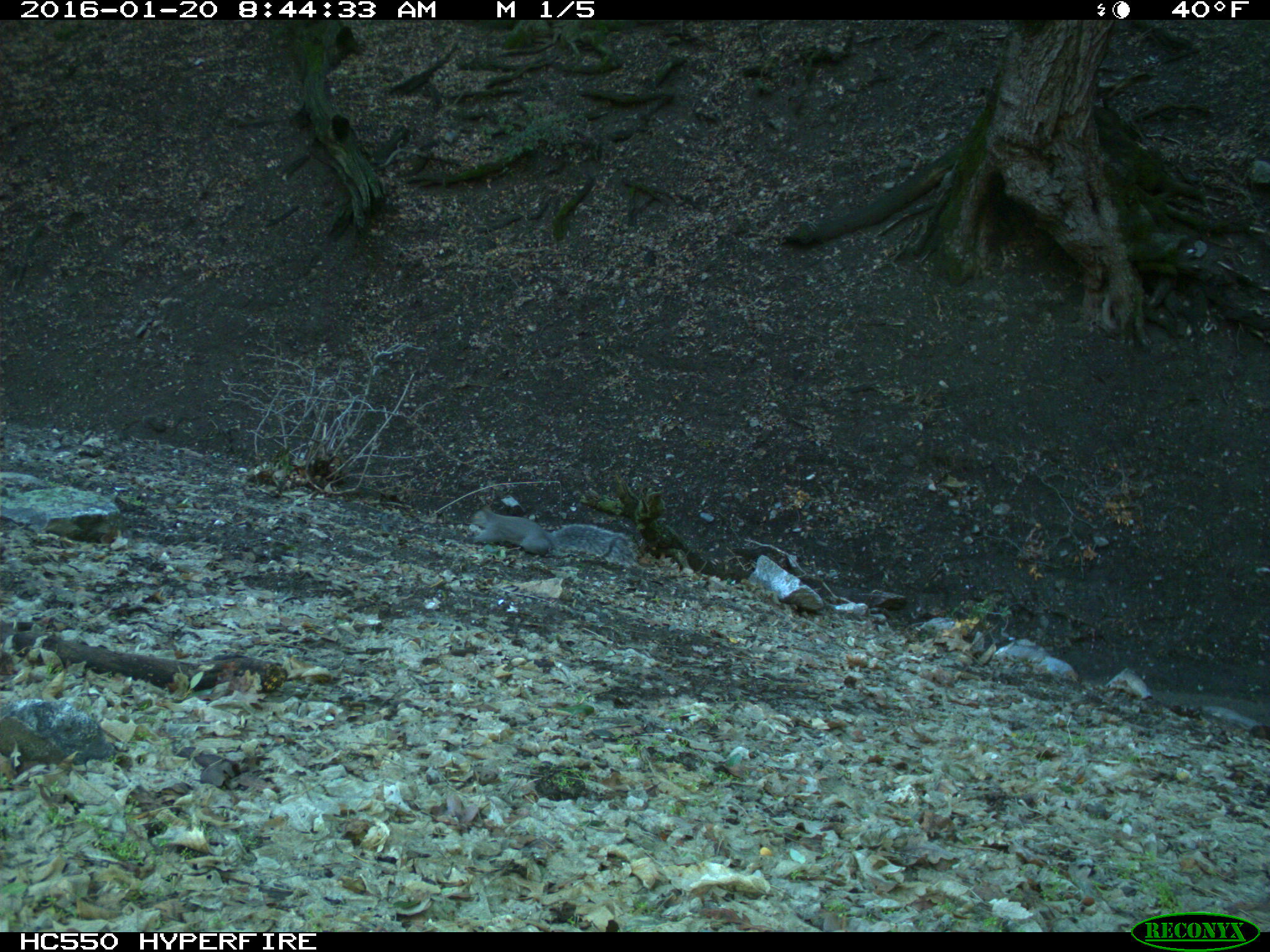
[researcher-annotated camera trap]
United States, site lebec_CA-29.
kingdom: Animalia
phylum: Chordata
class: Mammalia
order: Rodentia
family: Sciuridae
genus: Sciurus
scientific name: Sciurus carolinensis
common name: eastern gray squirrel